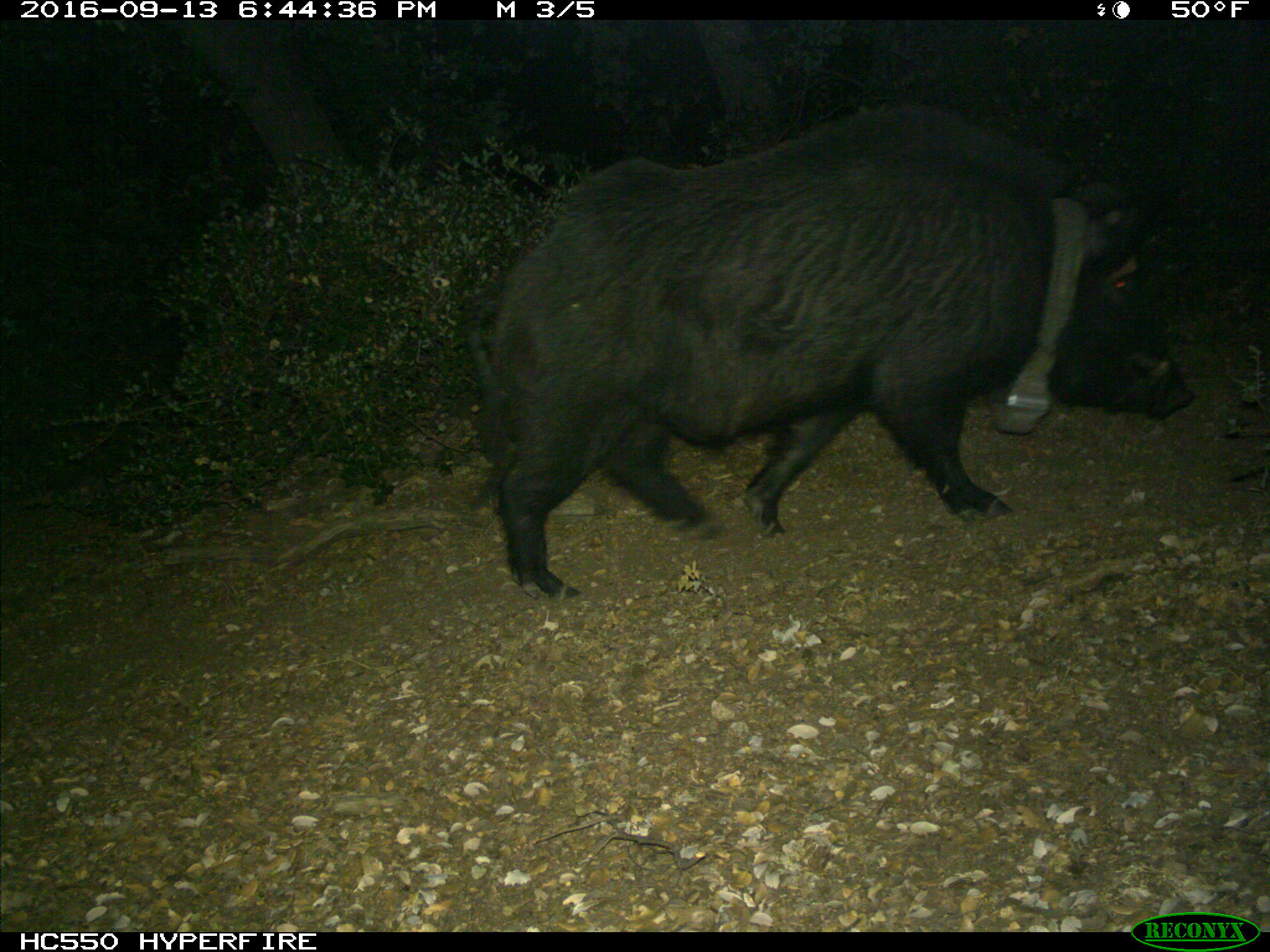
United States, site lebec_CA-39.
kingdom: Animalia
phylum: Chordata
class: Mammalia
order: Artiodactyla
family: Suidae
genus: Sus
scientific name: Sus scrofa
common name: wild boar